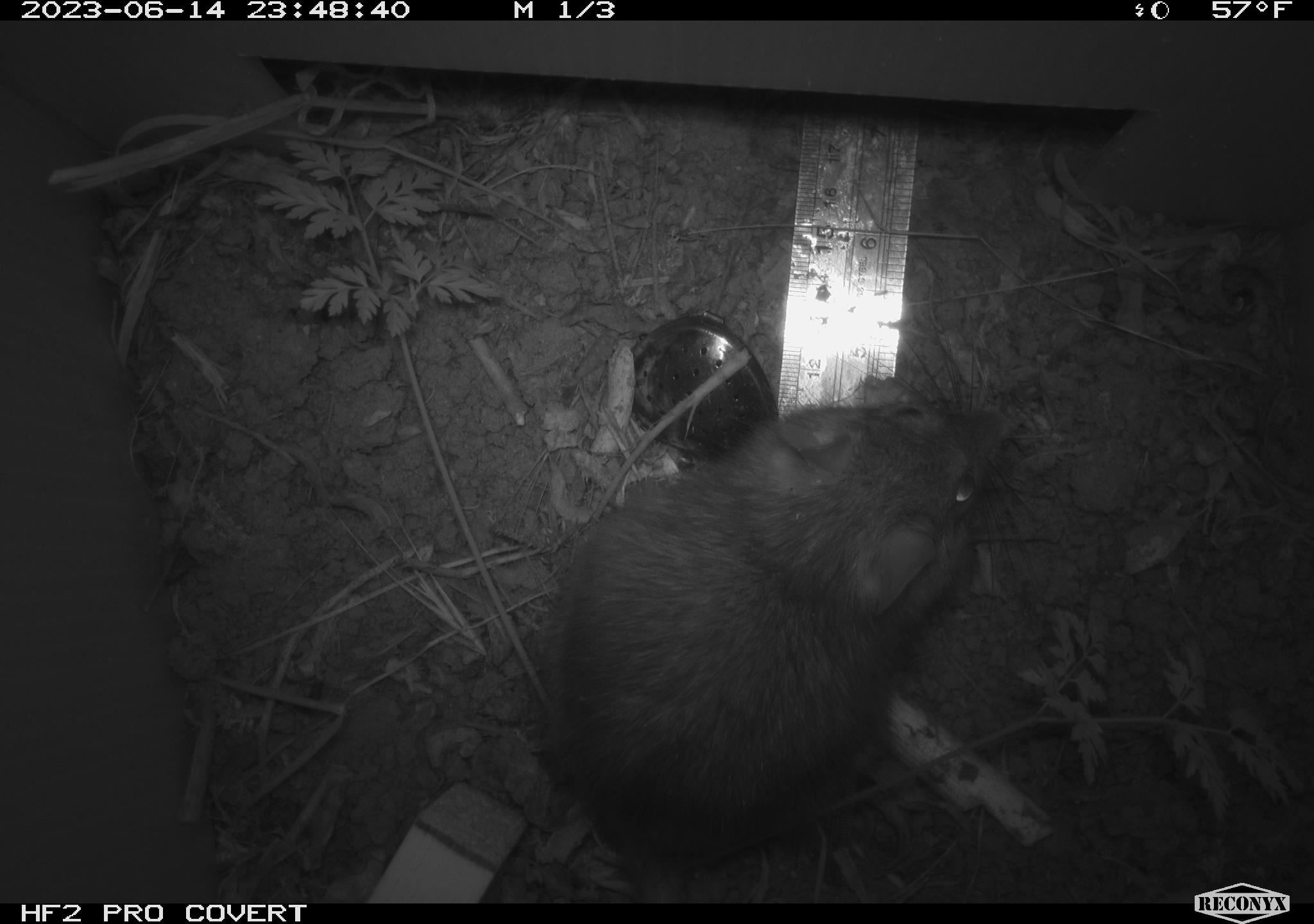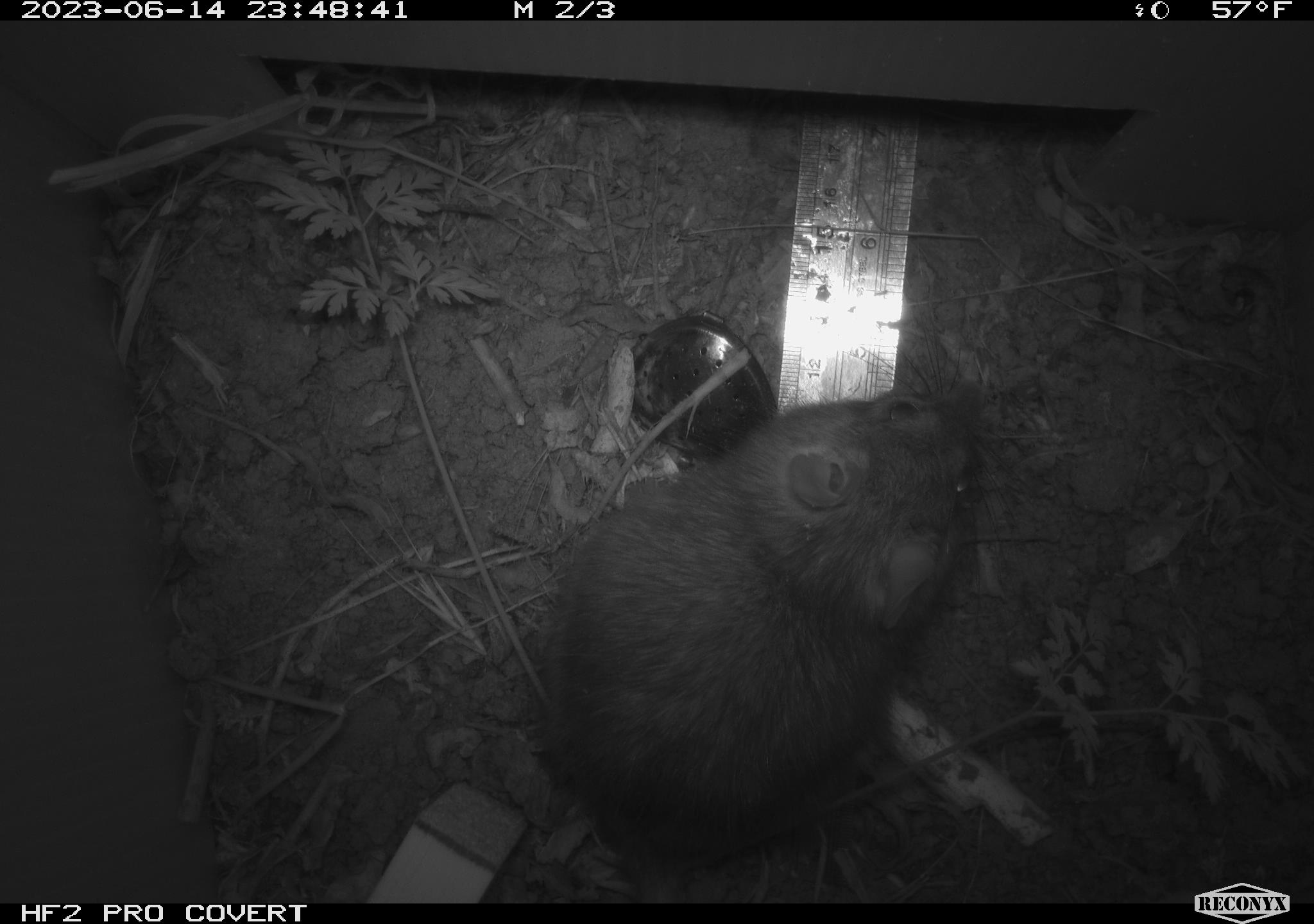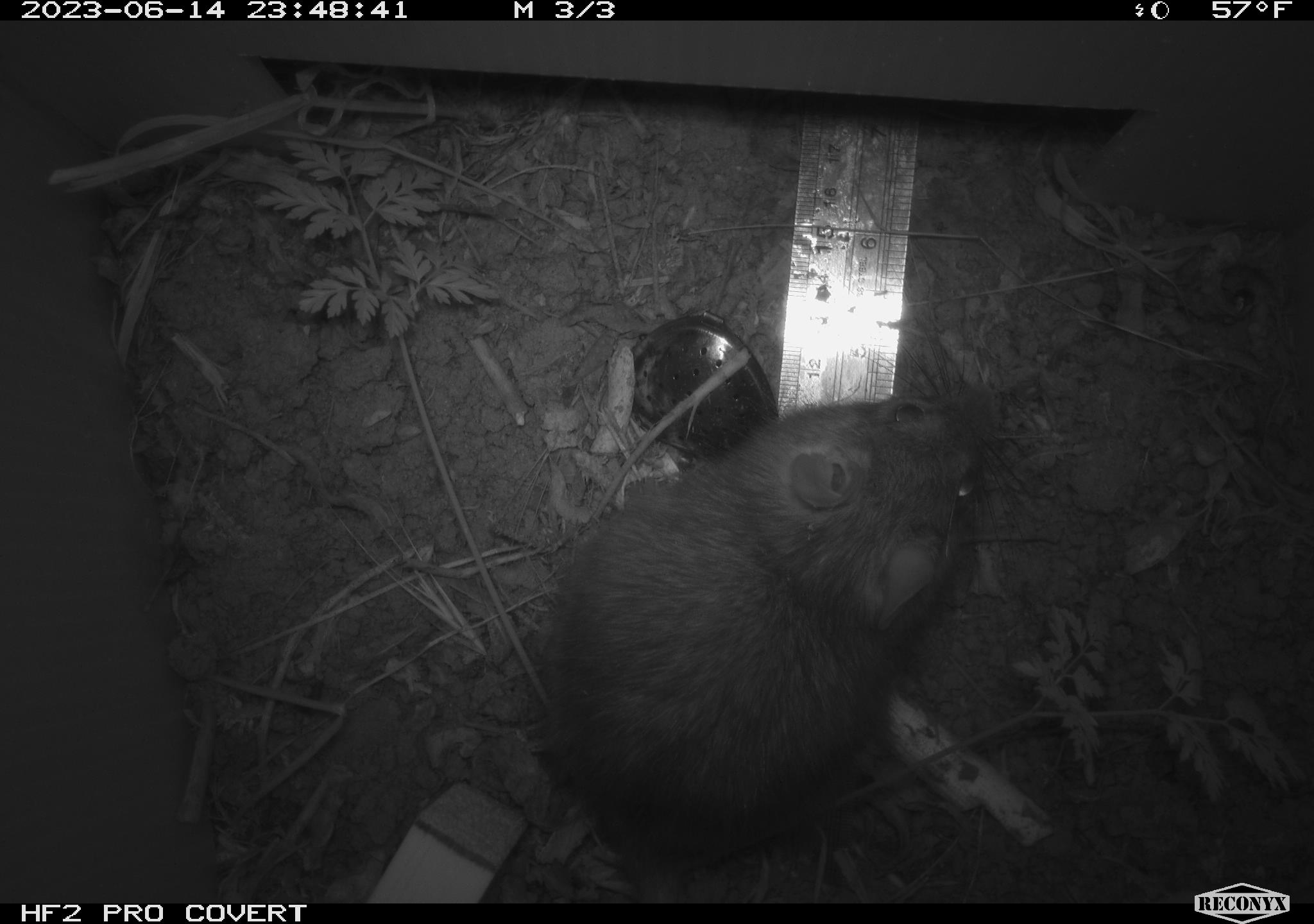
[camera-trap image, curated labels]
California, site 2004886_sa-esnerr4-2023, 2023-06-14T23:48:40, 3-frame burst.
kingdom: Animalia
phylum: Chordata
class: Mammalia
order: Rodentia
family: Muridae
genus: Rattus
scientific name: Rattus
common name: rat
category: rattus species